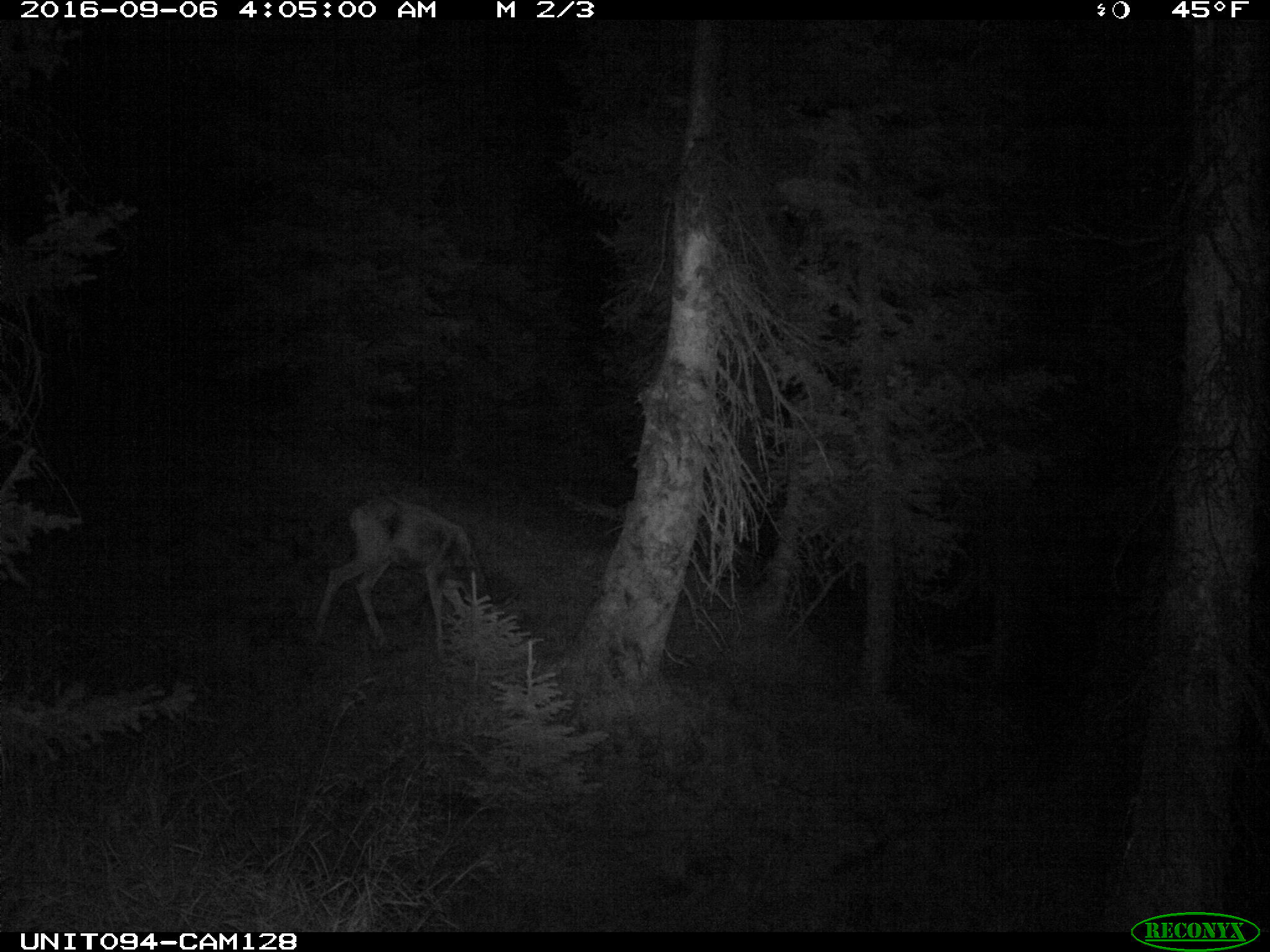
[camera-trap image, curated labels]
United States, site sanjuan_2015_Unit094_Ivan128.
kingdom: Animalia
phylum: Chordata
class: Mammalia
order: Artiodactyla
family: Cervidae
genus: Odocoileus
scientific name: Odocoileus hemionus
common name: mule deer